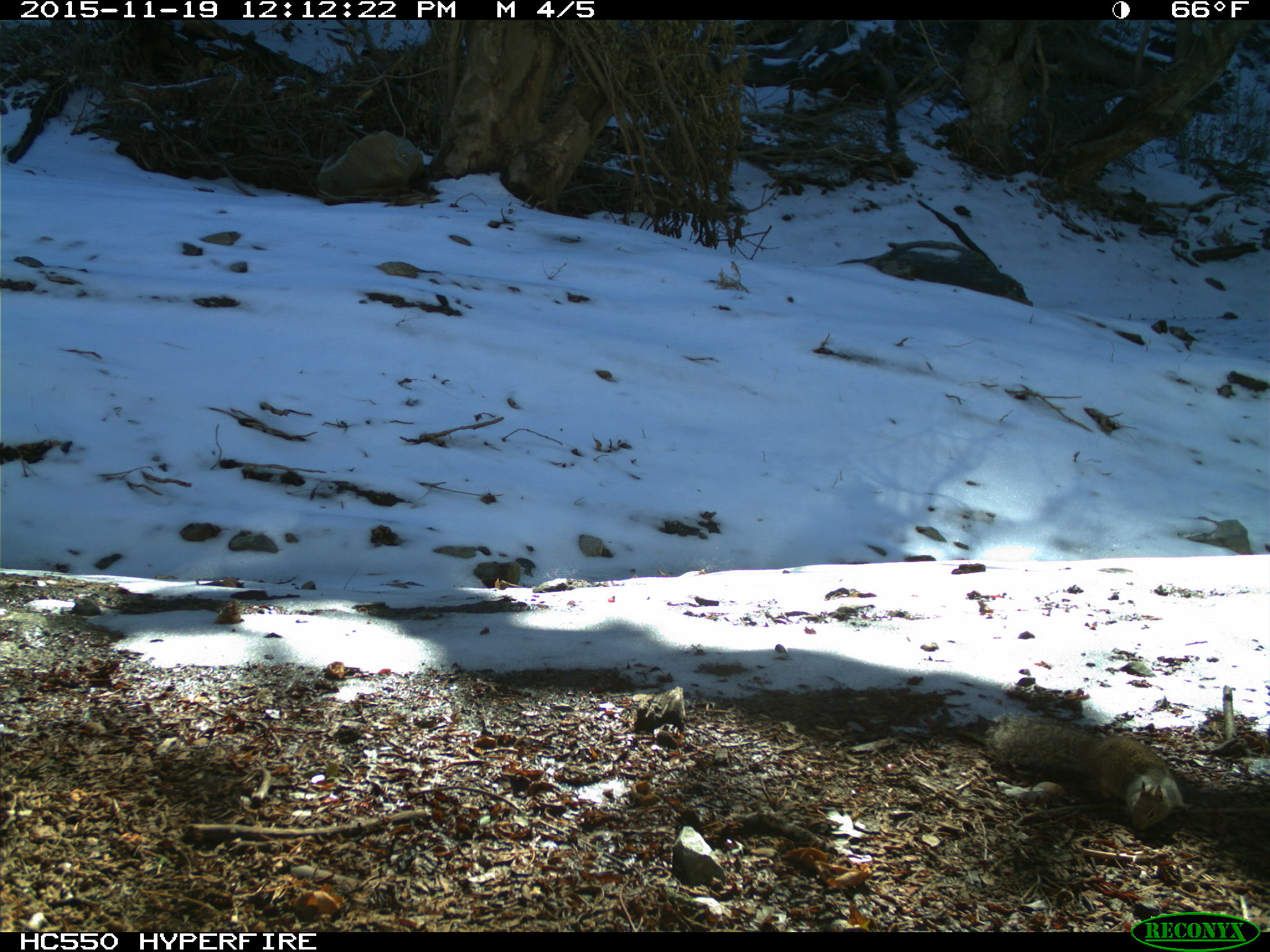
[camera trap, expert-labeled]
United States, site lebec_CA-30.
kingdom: Animalia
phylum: Chordata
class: Mammalia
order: Rodentia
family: Sciuridae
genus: Otospermophilus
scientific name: Otospermophilus beecheyi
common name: california ground squirrel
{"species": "Otospermophilus beecheyi (california ground squirrel)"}